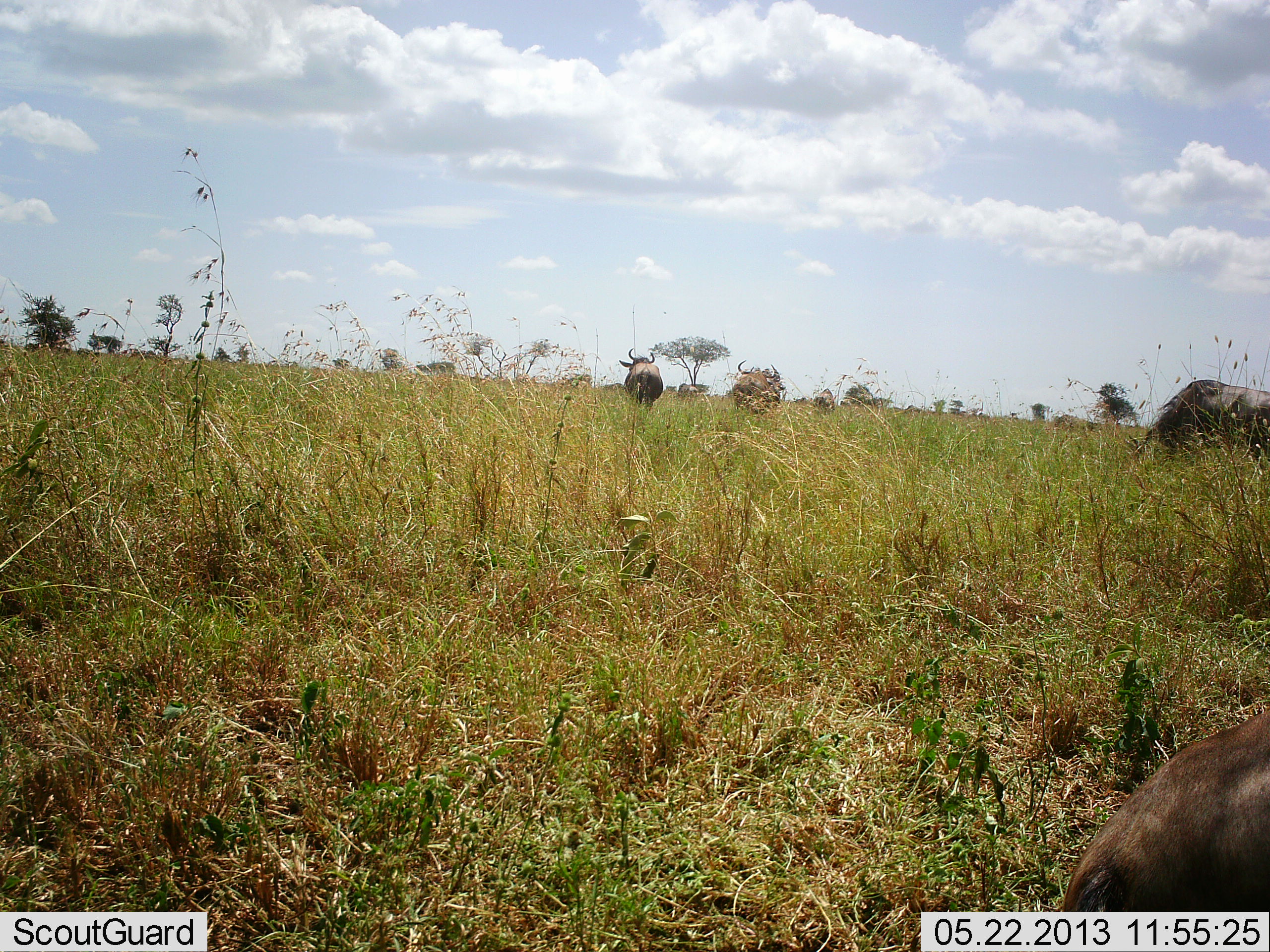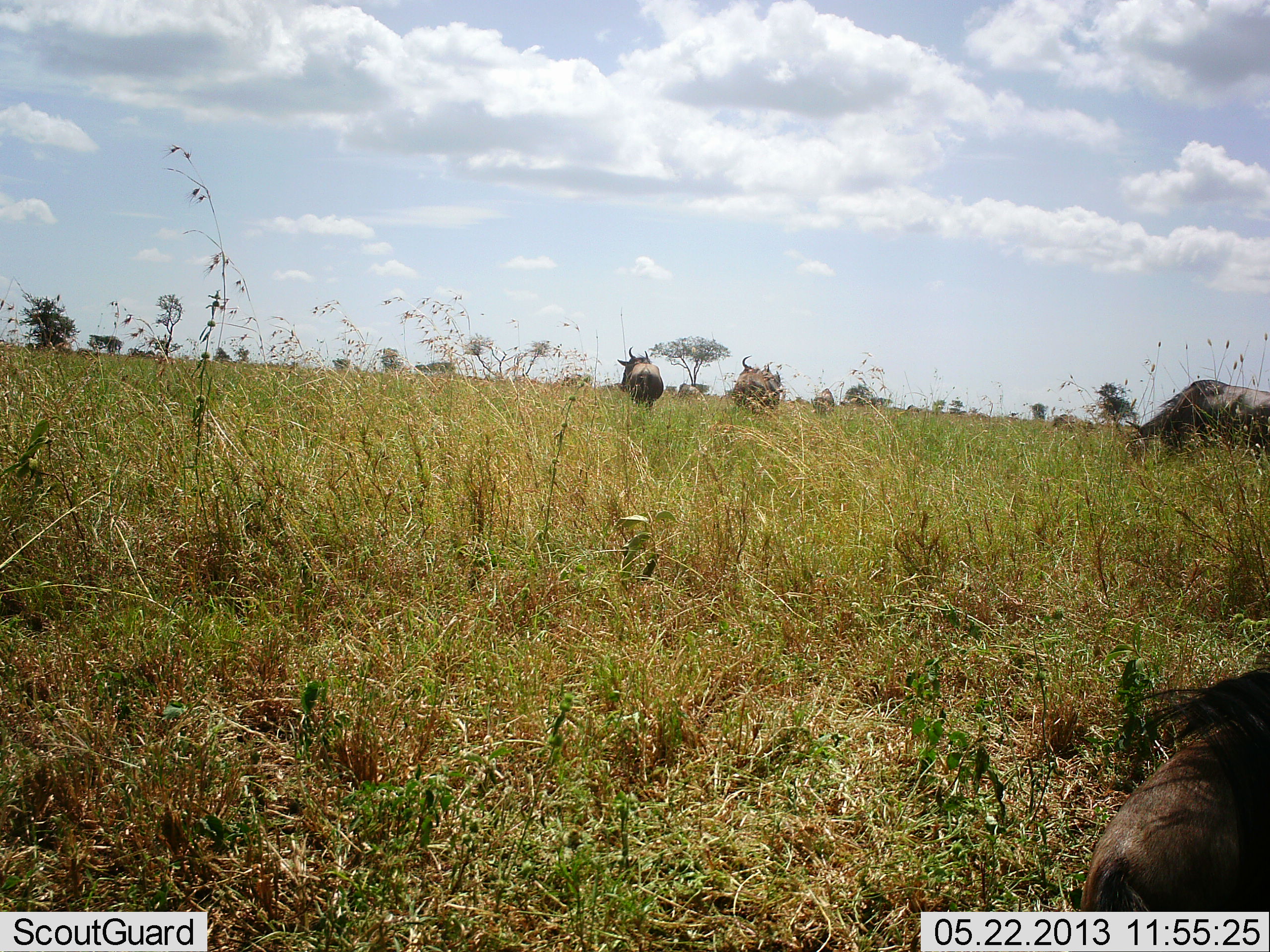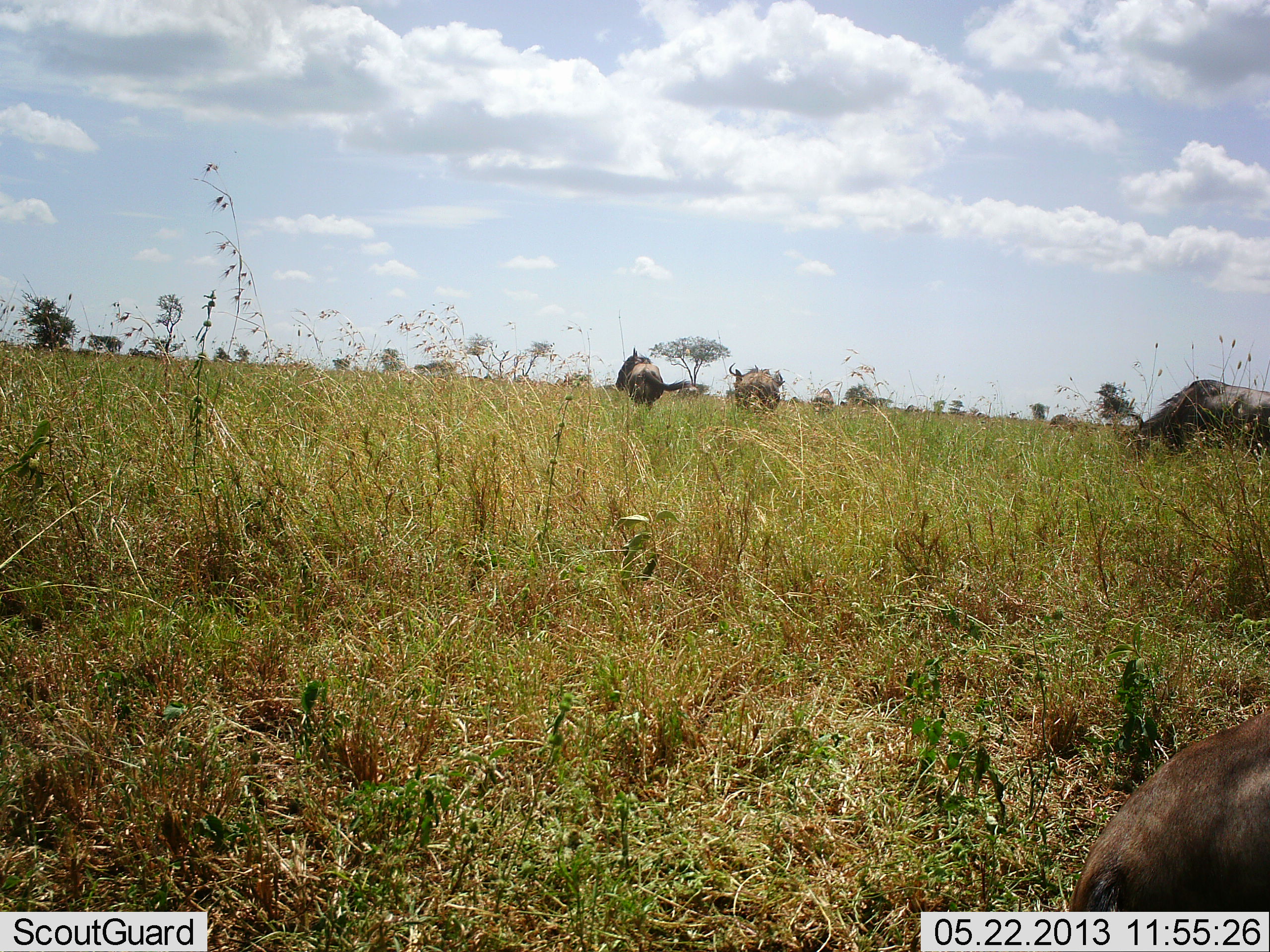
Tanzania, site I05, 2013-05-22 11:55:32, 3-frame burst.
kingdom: Animalia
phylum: Chordata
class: Mammalia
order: Artiodactyla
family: Bovidae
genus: Connochaetes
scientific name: Connochaetes taurinus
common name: blue wildebeest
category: wildebeest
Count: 4.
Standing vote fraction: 73%.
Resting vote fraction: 64%.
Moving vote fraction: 9%.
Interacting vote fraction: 0%.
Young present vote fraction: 0%.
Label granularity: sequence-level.